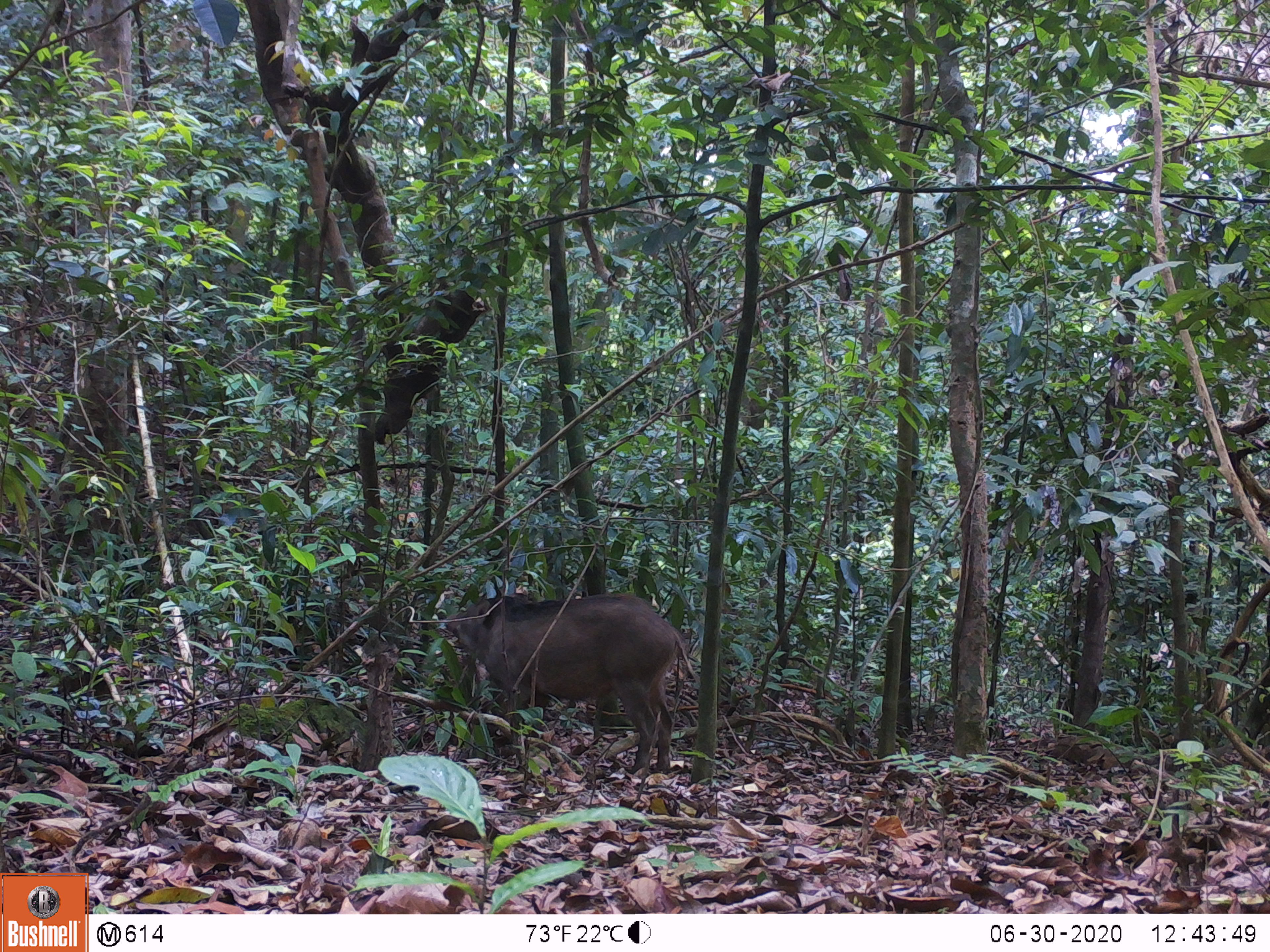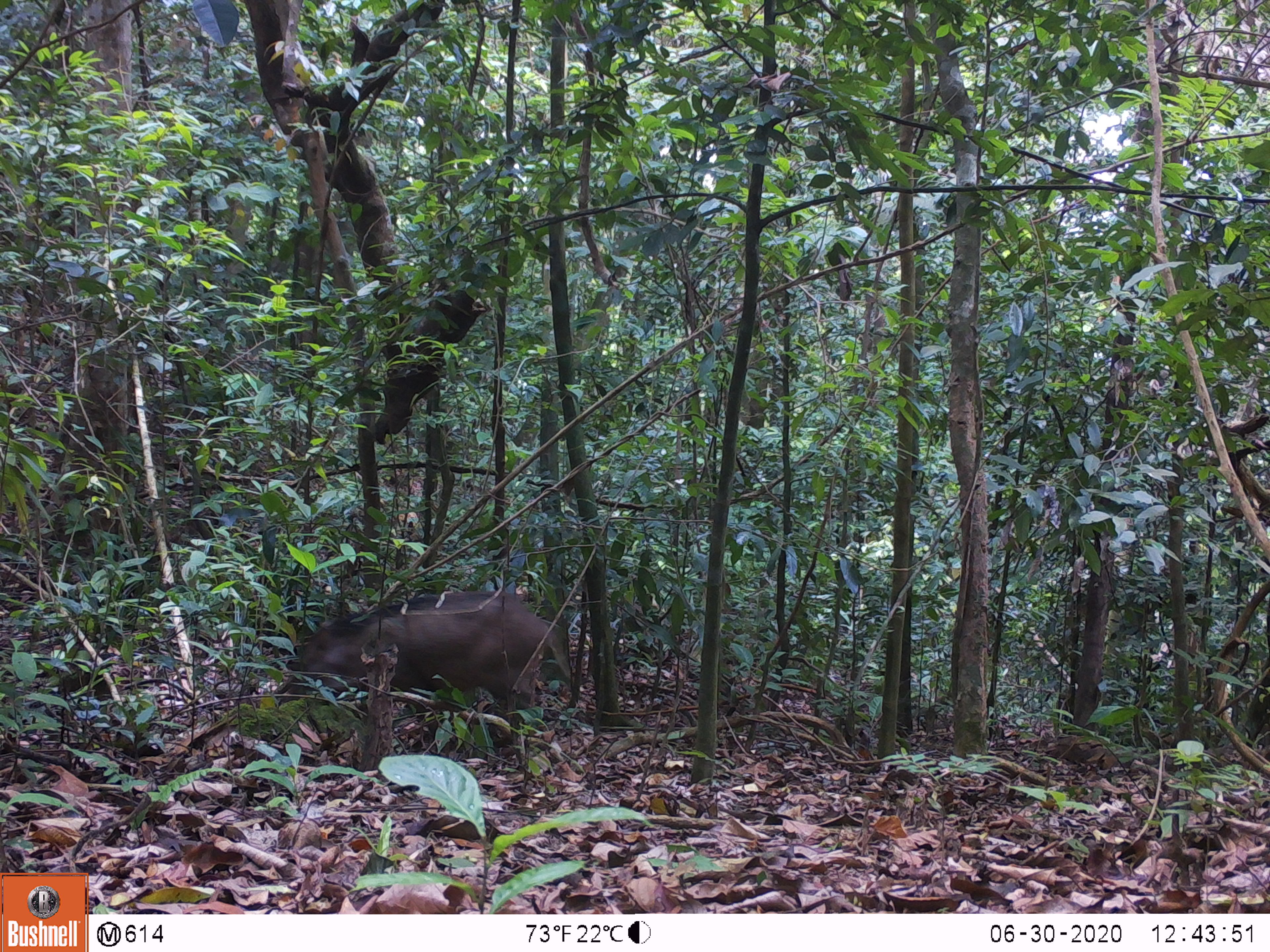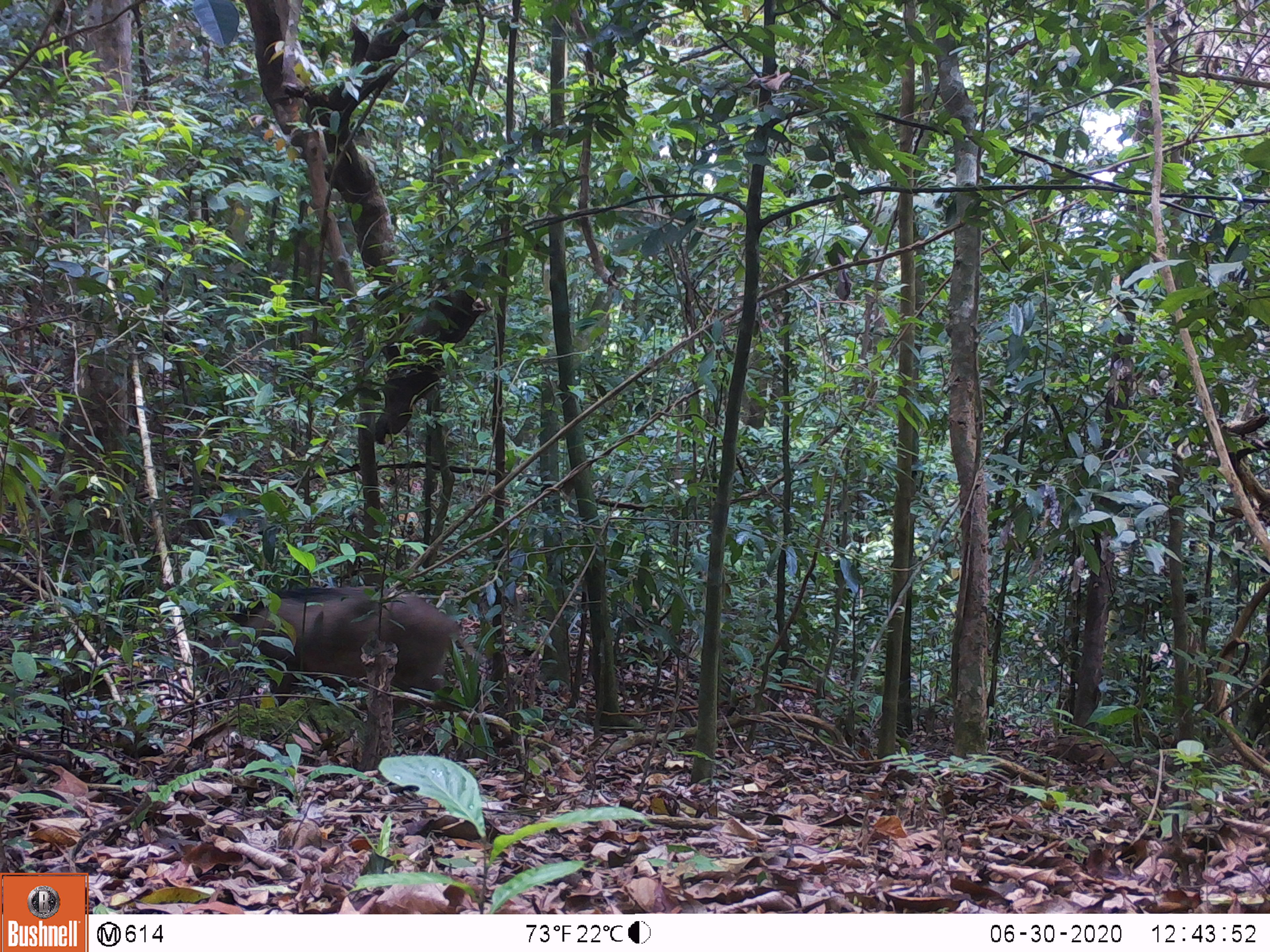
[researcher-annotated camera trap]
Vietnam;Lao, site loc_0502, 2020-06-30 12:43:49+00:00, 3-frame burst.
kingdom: Animalia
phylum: Chordata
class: Mammalia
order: Artiodactyla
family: Suidae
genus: Sus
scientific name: Sus scrofa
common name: eurasian wild pig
Eurasian wild pig (Sus scrofa). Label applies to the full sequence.